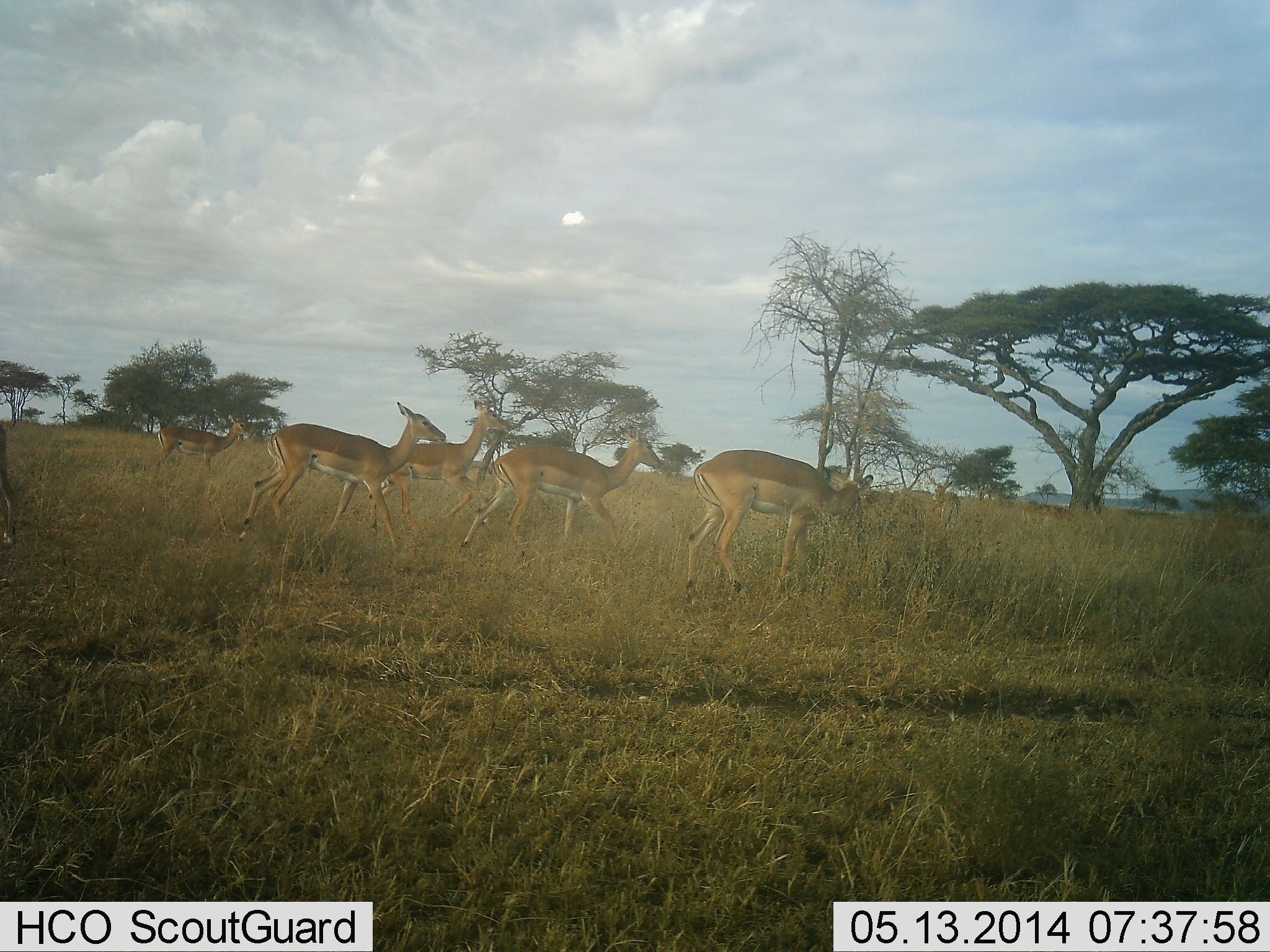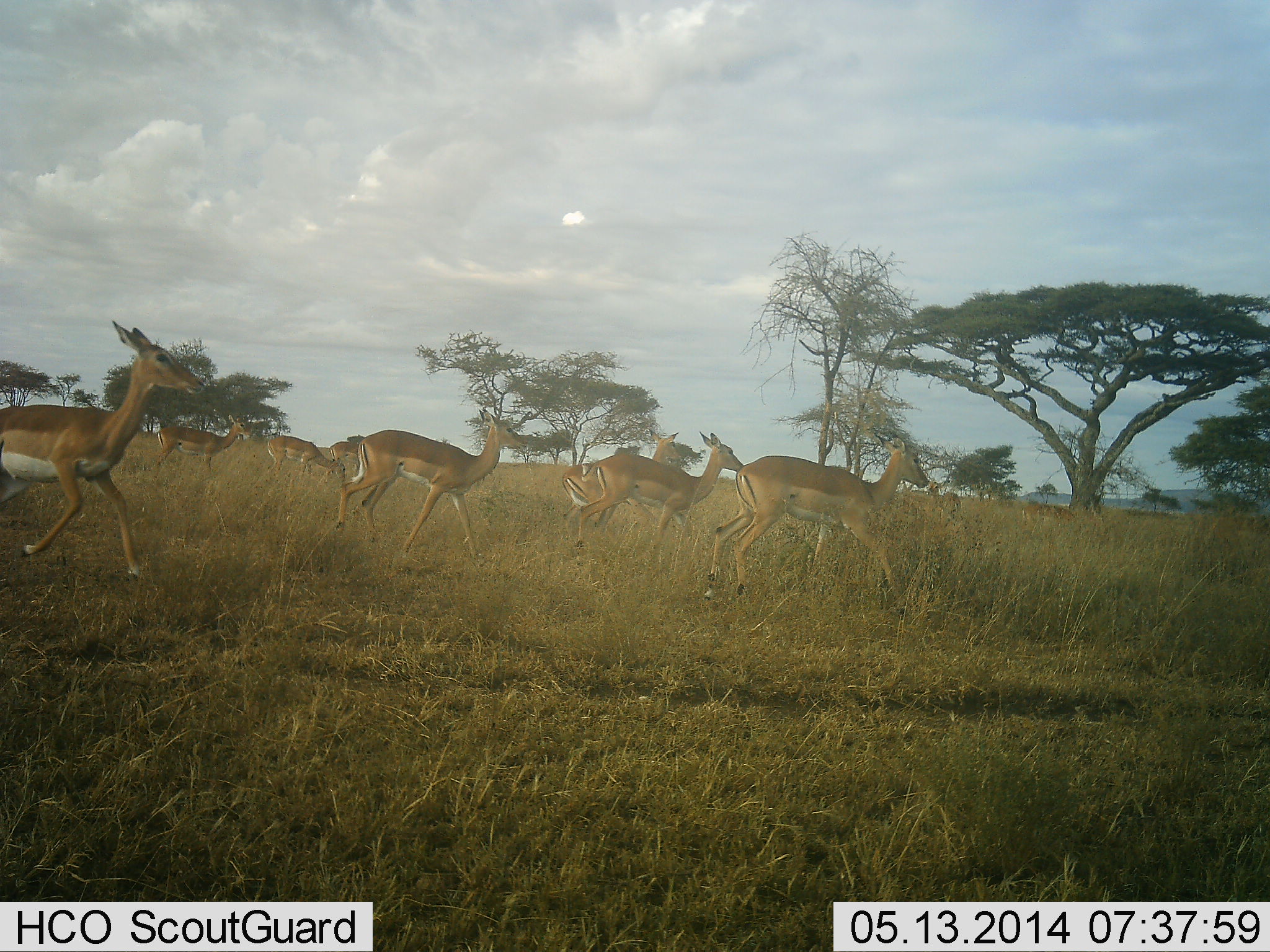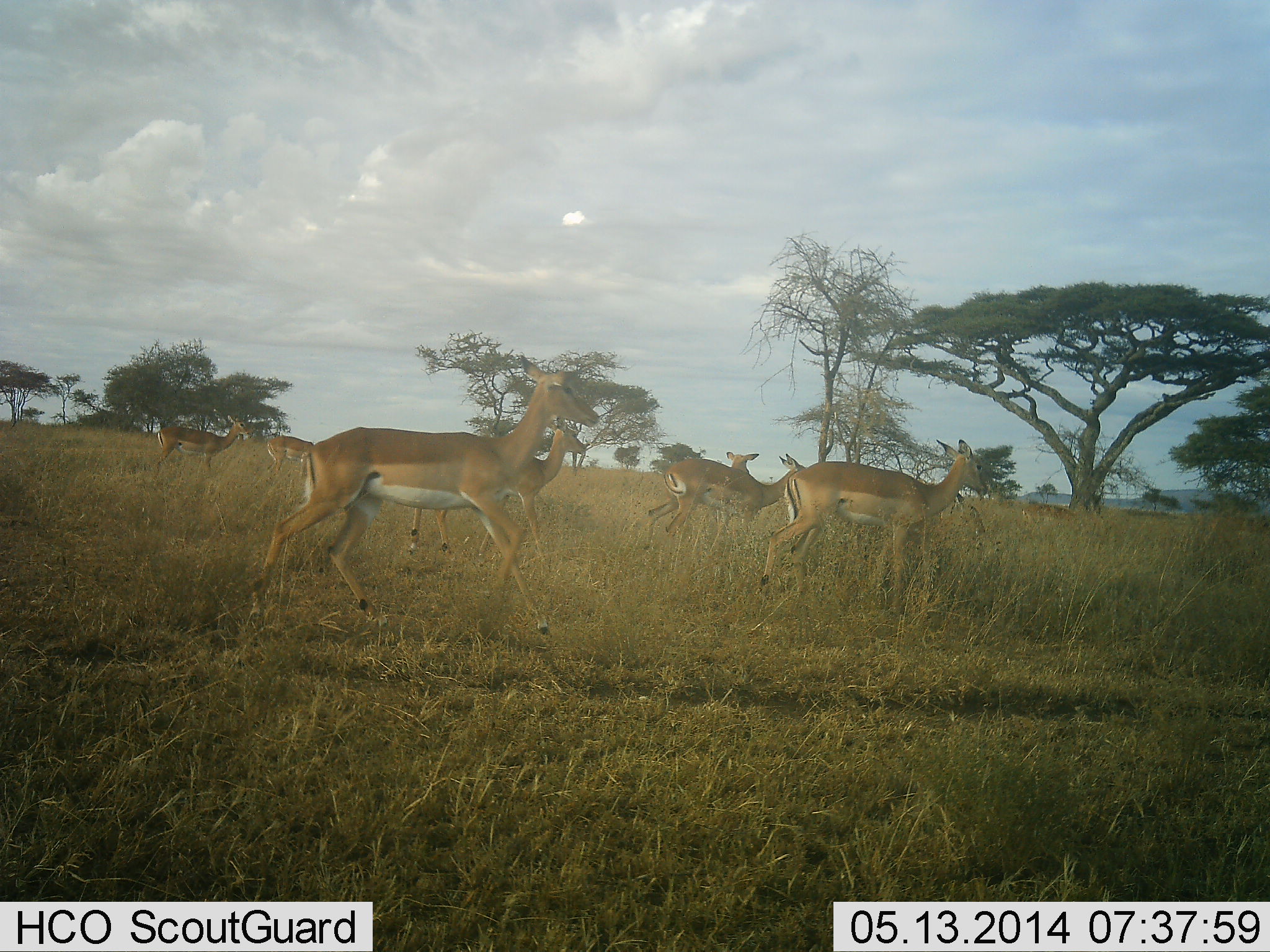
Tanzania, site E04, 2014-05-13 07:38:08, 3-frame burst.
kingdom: Animalia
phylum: Chordata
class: Mammalia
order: Artiodactyla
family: Bovidae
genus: Aepyceros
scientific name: Aepyceros melampus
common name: impala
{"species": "impala (Aepyceros melampus)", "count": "8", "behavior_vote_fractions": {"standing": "60%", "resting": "0%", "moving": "100%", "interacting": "0%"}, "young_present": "0%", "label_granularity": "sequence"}